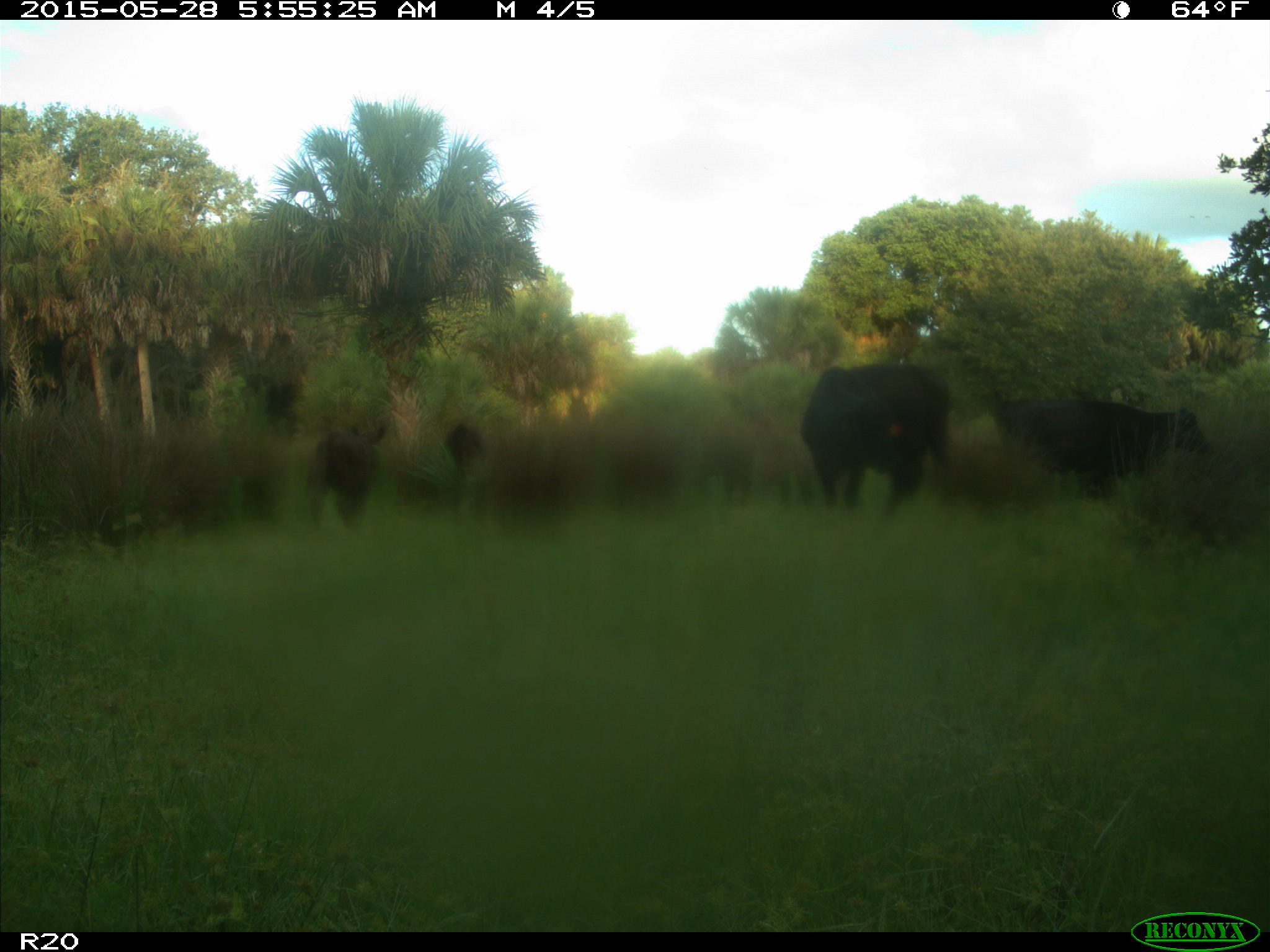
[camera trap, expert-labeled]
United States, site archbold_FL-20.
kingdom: Animalia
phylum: Chordata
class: Mammalia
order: Artiodactyla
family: Bovidae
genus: Bos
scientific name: Bos taurus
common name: domestic cow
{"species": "Bos taurus (domestic cow)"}